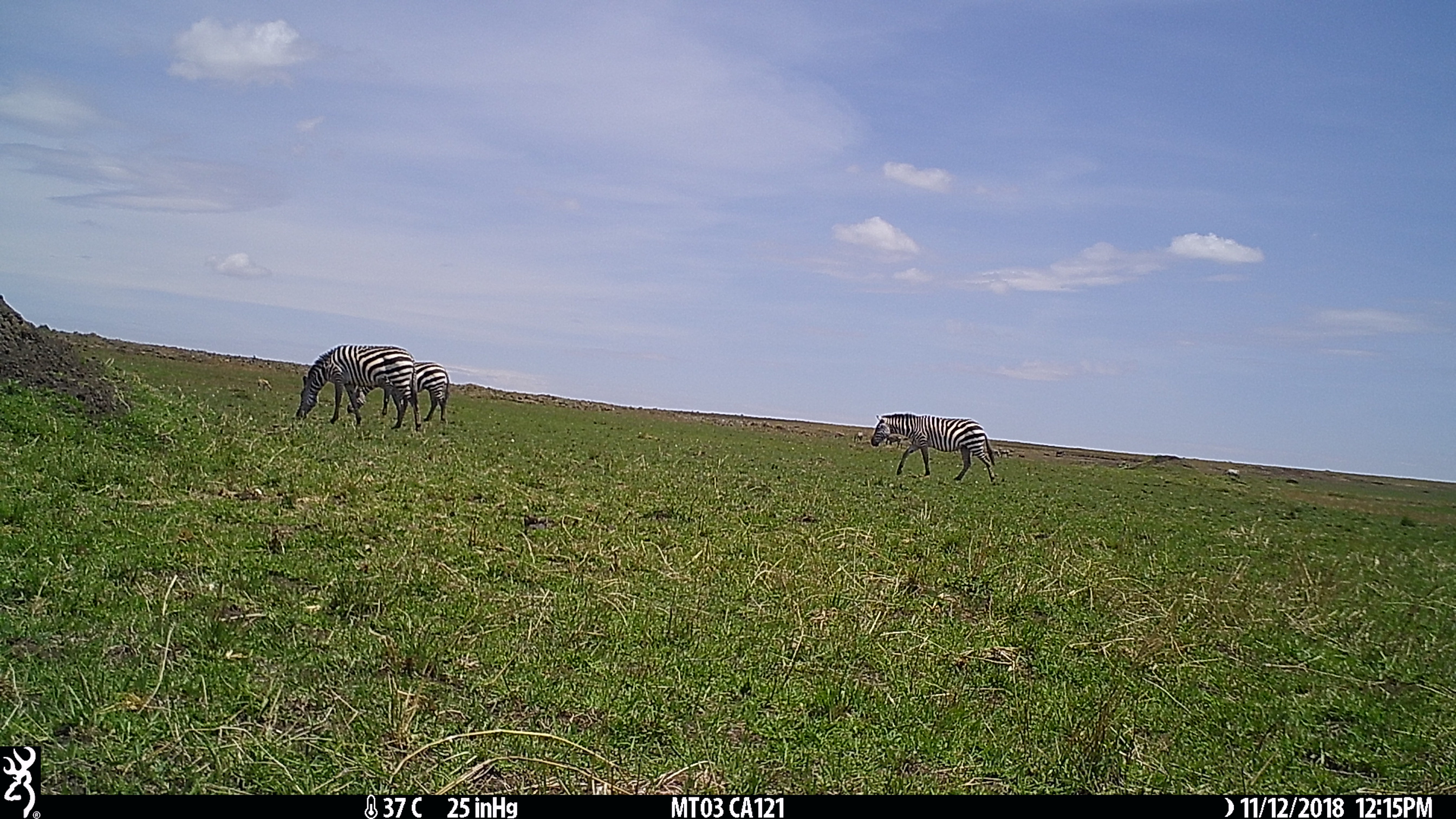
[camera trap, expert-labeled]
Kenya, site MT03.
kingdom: Animalia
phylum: Chordata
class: Mammalia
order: Perissodactyla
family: Equidae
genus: Equus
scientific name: Equus quagga burchellii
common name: burchell's zebra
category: zebra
Zebra (burchell's zebra) (Equus quagga burchellii).